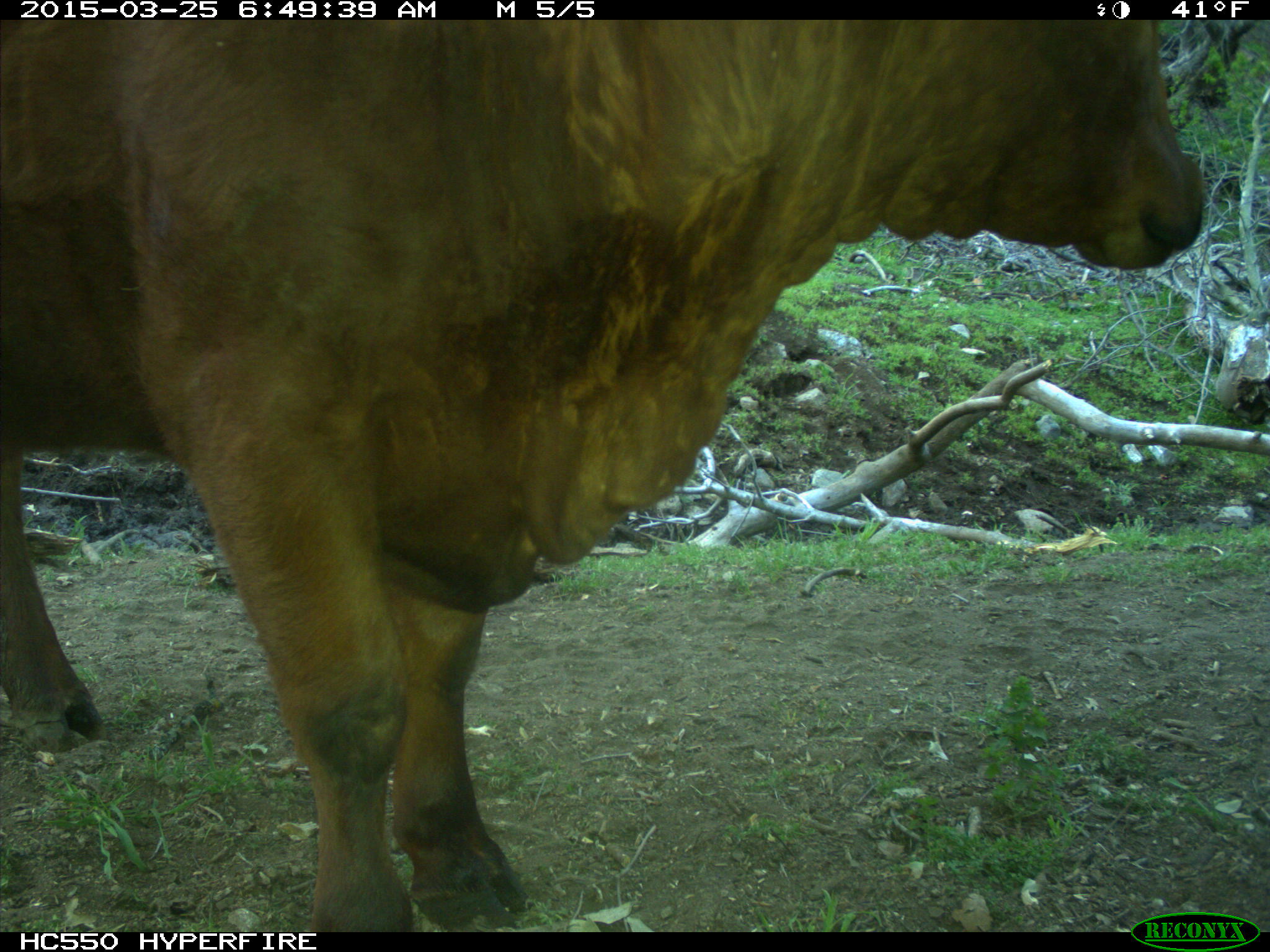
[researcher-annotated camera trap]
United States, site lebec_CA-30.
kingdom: Animalia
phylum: Chordata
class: Mammalia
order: Artiodactyla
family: Bovidae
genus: Bos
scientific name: Bos taurus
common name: domestic cow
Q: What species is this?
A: Bos taurus (domestic cow).